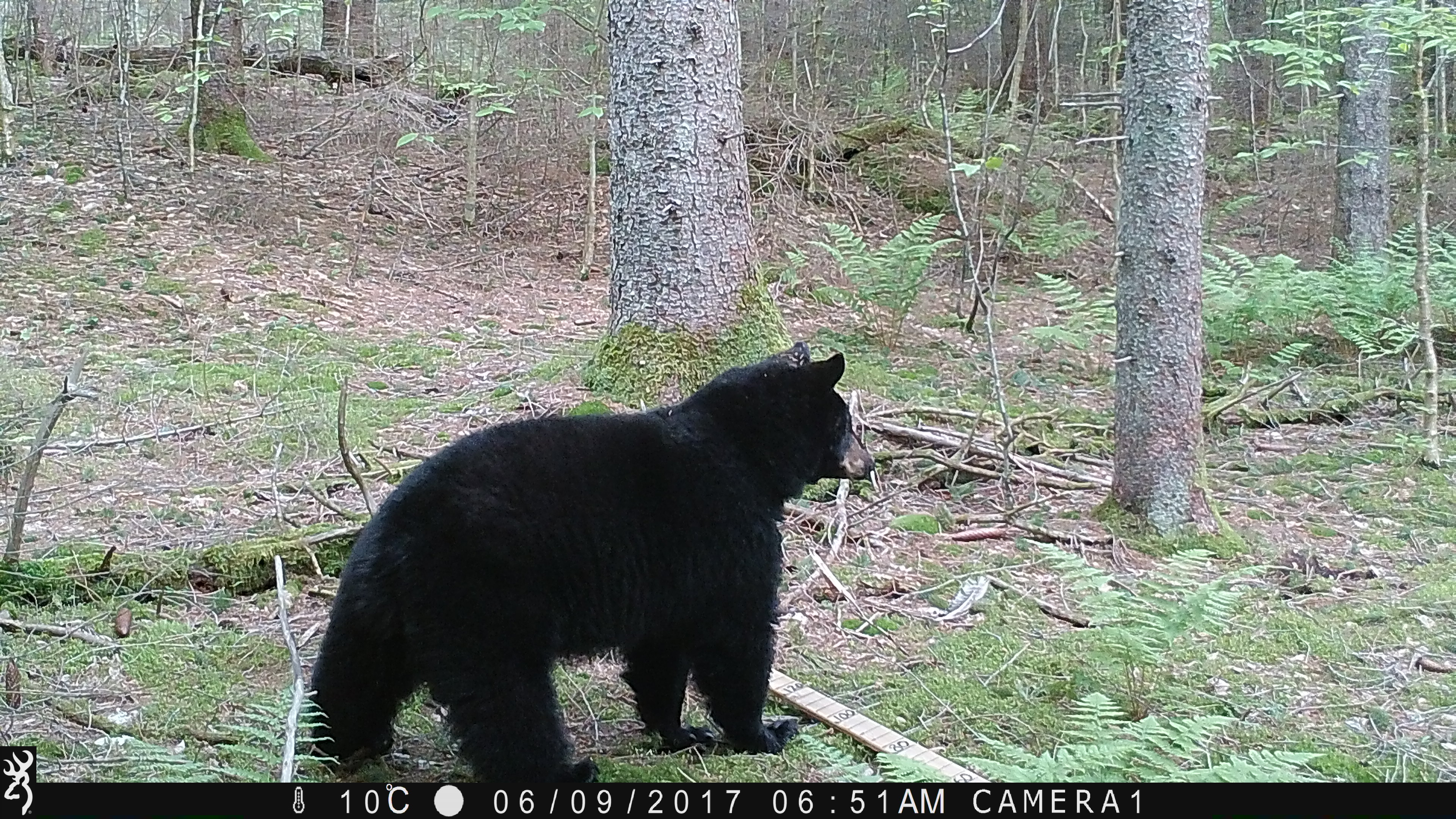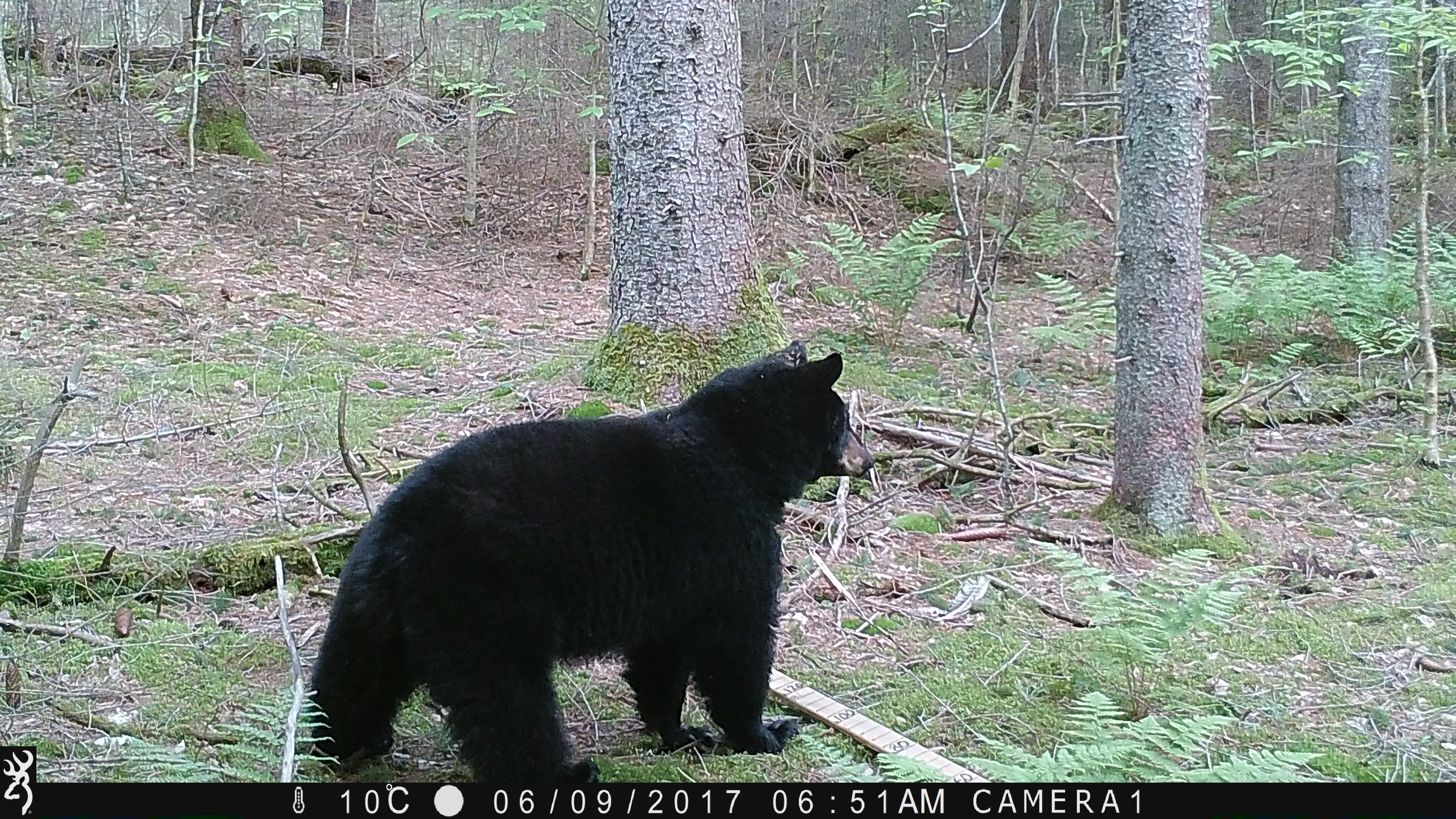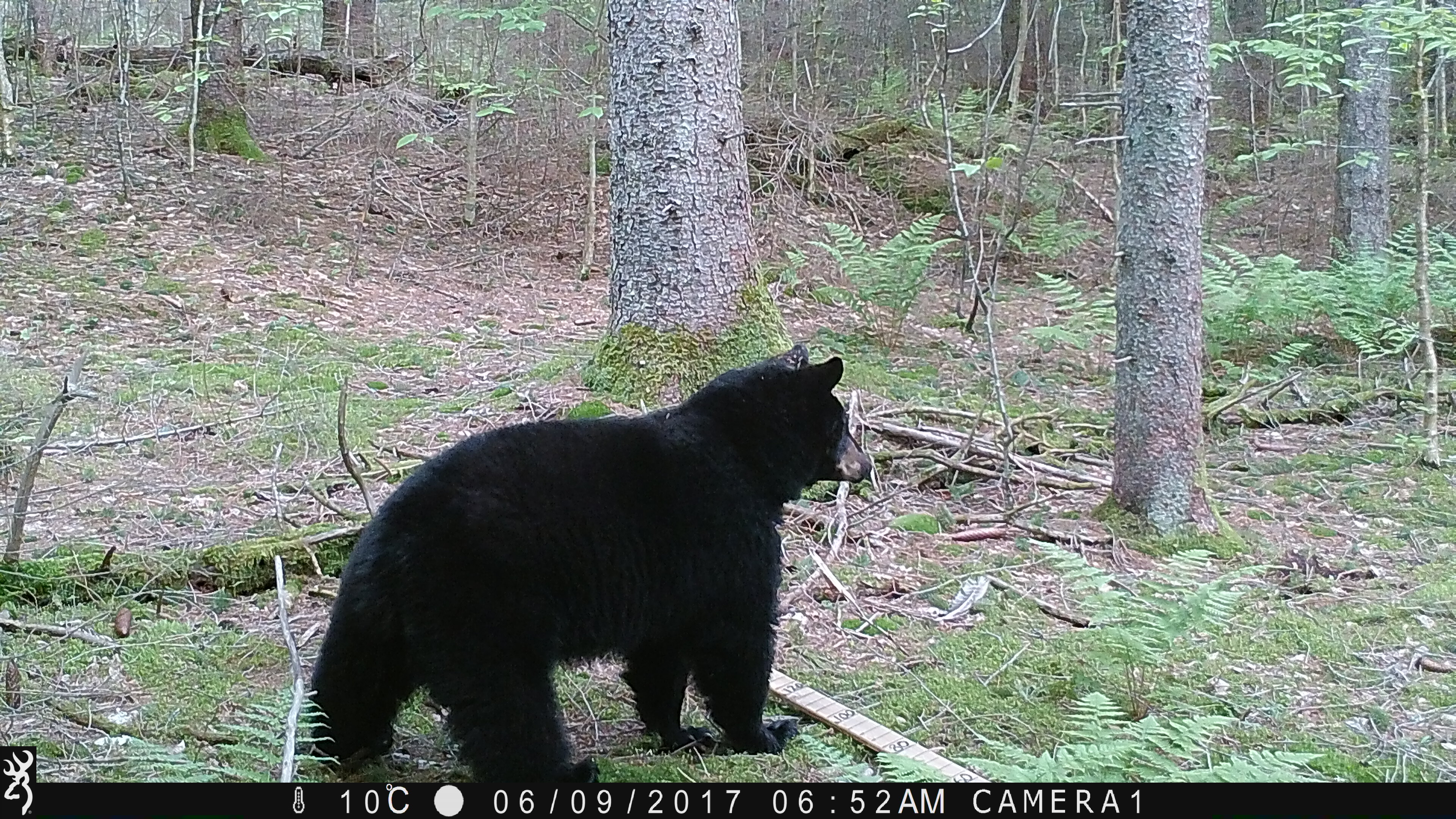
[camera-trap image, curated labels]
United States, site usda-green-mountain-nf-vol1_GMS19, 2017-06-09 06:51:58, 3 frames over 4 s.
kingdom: Animalia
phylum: Chordata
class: Mammalia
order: Carnivora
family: Ursidae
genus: Ursus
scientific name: Ursus americanus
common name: black bear